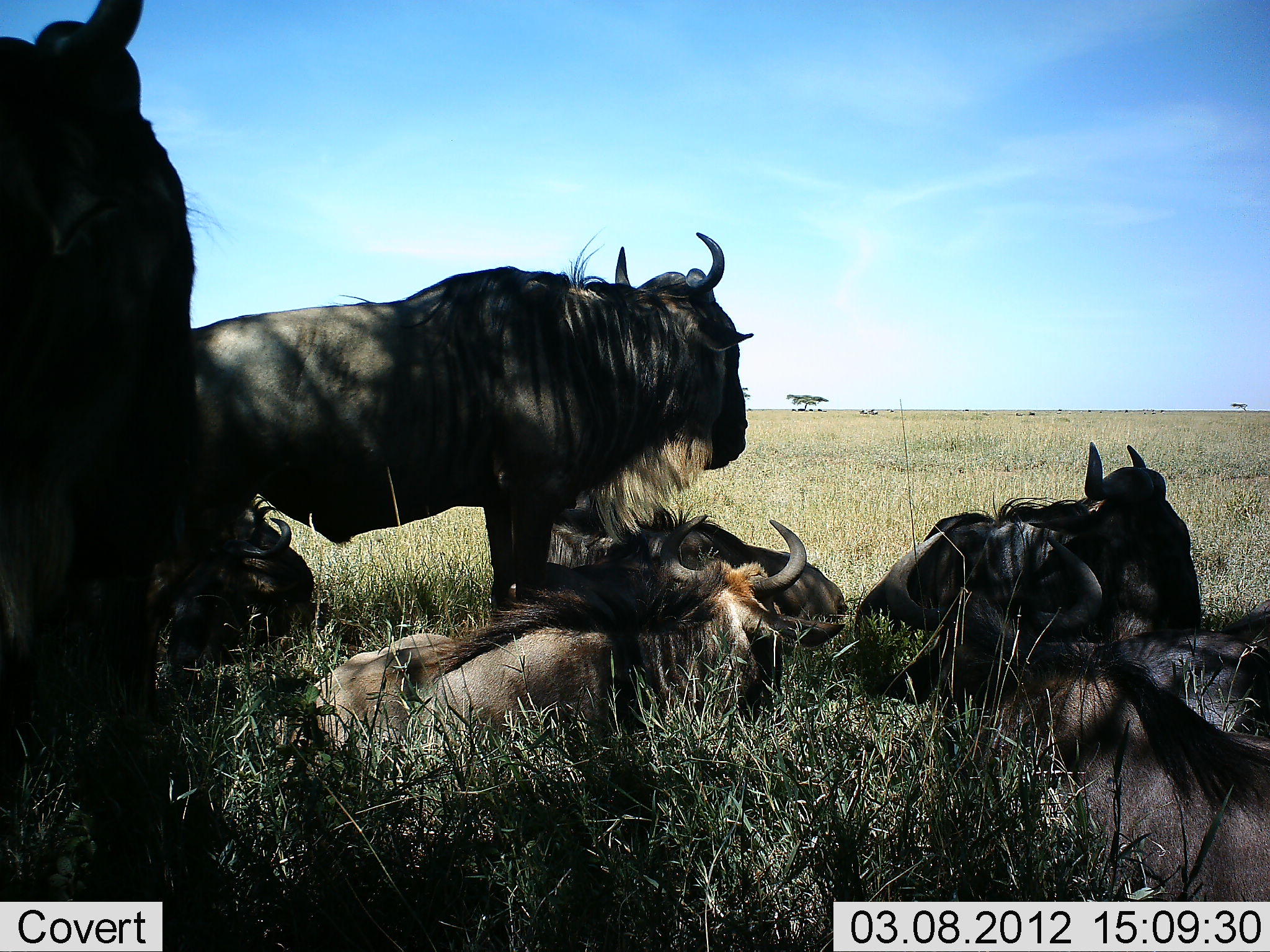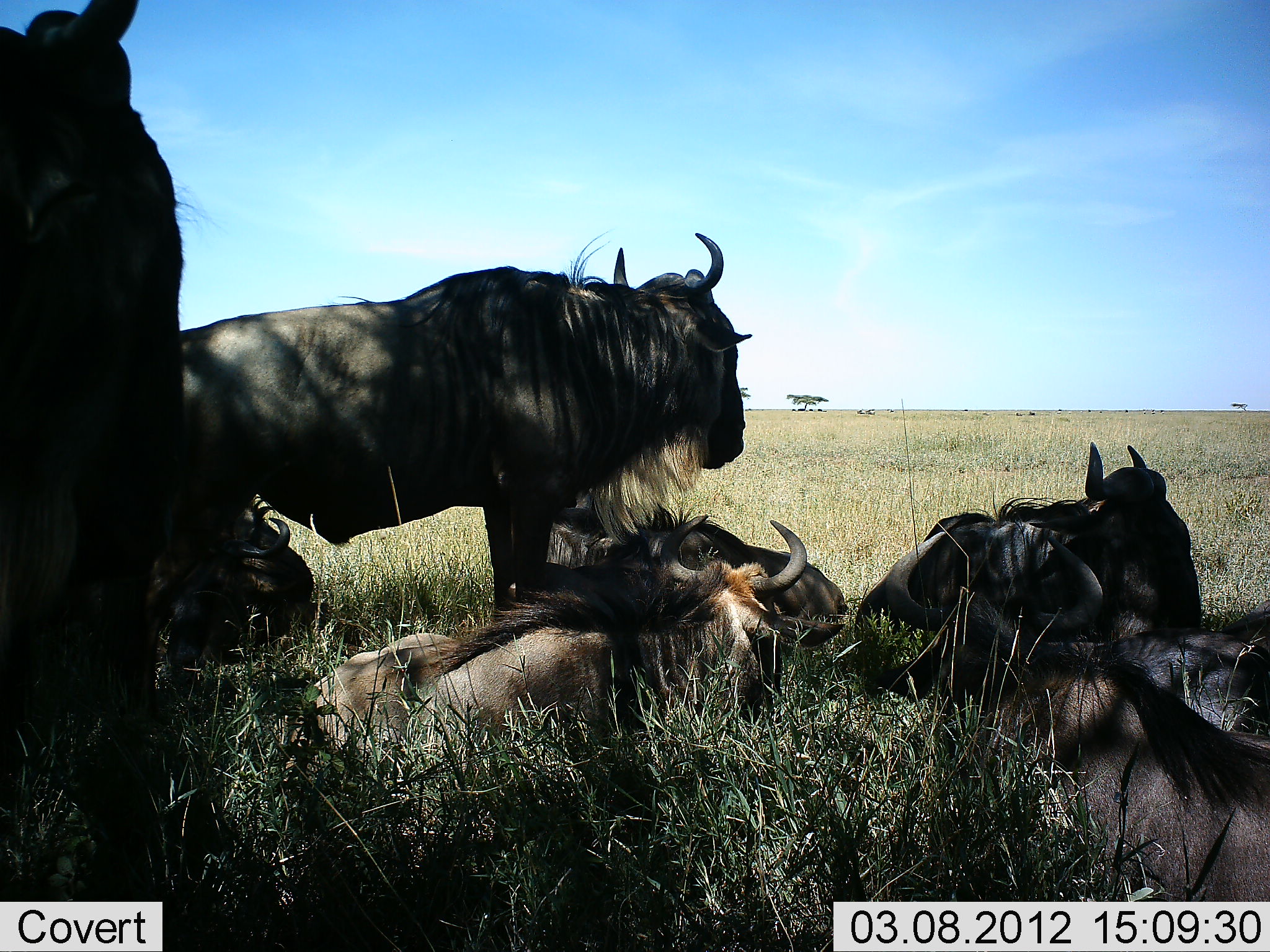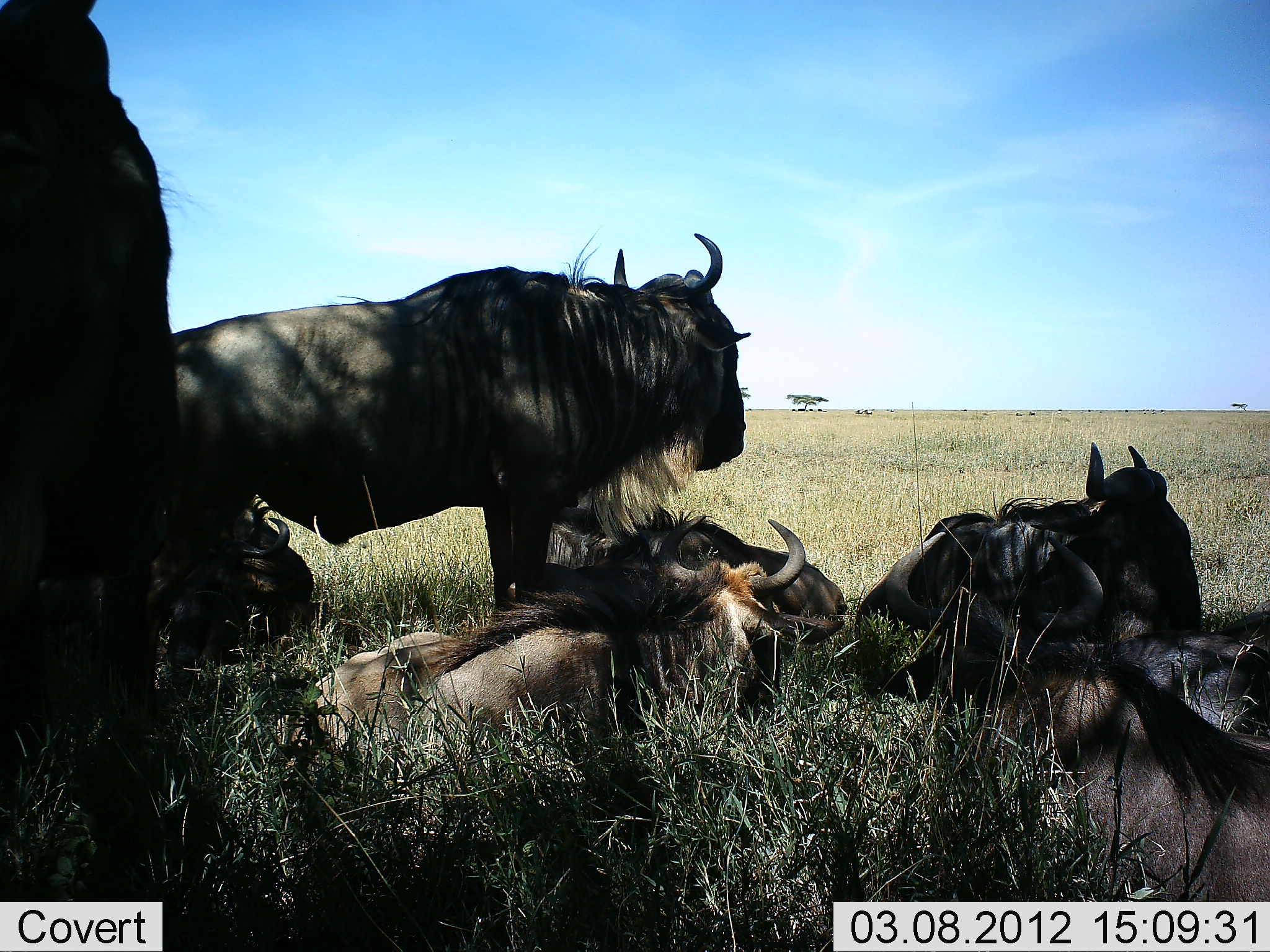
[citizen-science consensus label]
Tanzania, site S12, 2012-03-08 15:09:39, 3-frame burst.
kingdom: Animalia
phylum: Chordata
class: Mammalia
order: Artiodactyla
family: Bovidae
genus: Connochaetes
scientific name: Connochaetes taurinus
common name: blue wildebeest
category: wildebeest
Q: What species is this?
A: Wildebeest (blue wildebeest) (Connochaetes taurinus).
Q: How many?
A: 7.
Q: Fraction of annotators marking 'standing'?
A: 71%.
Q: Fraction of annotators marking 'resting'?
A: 100%.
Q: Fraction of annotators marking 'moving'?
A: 6%.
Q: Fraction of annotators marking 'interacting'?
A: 0%.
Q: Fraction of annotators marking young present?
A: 0%.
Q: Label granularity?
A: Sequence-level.